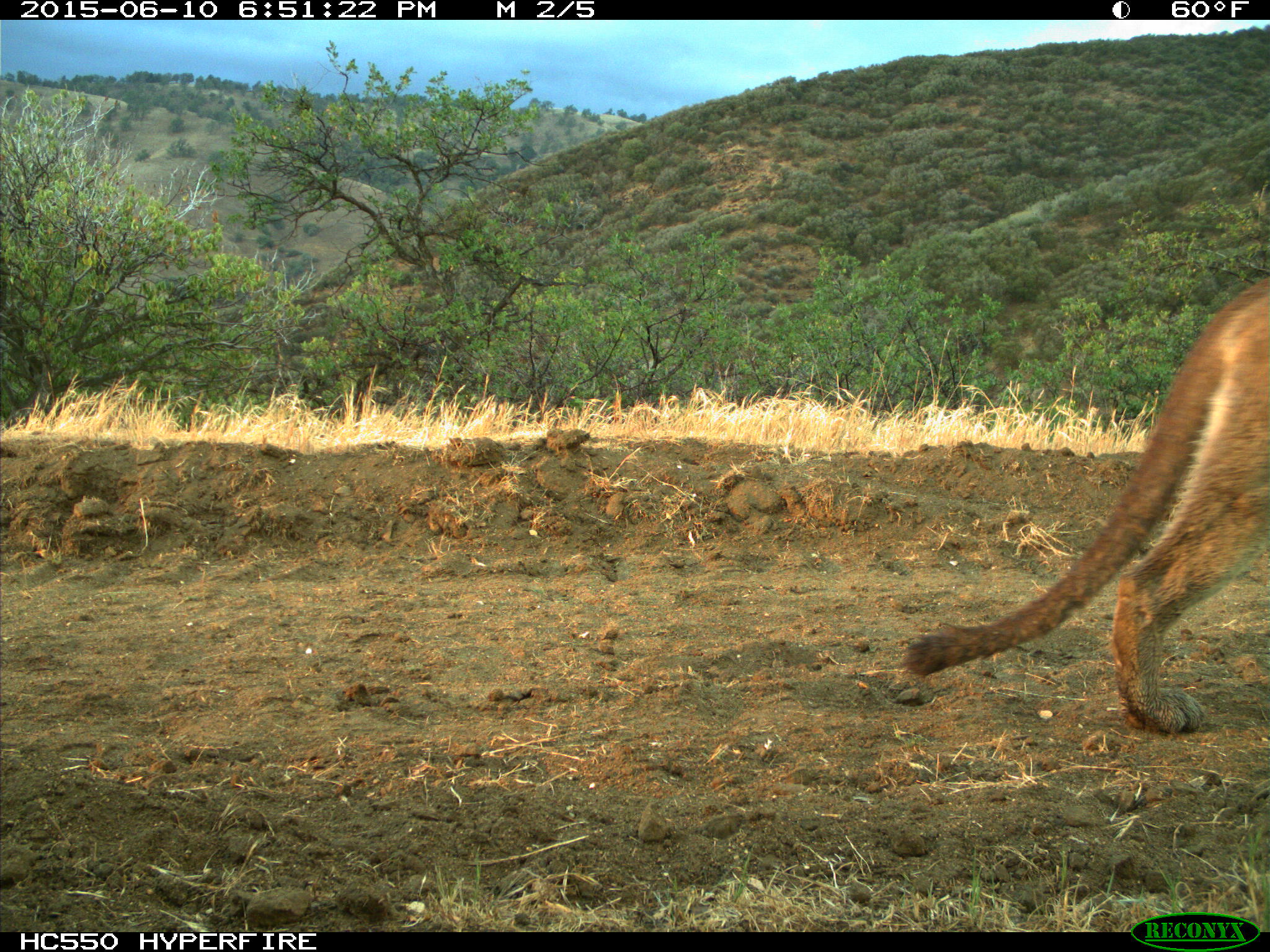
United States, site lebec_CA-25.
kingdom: Animalia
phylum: Chordata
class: Mammalia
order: Carnivora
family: Felidae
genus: Puma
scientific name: Puma concolor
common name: mountain lion